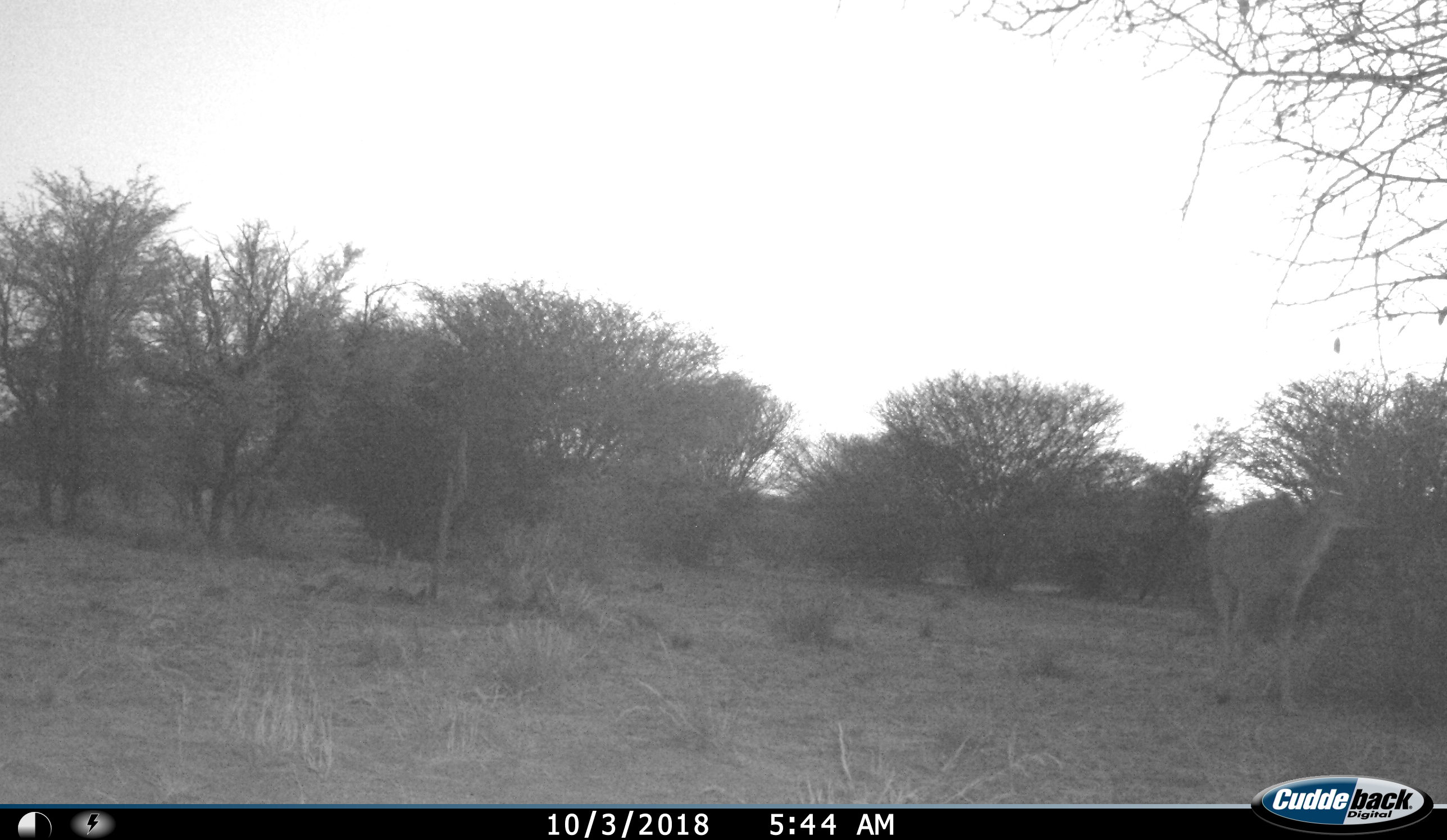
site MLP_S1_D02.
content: unidentified animal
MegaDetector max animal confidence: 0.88